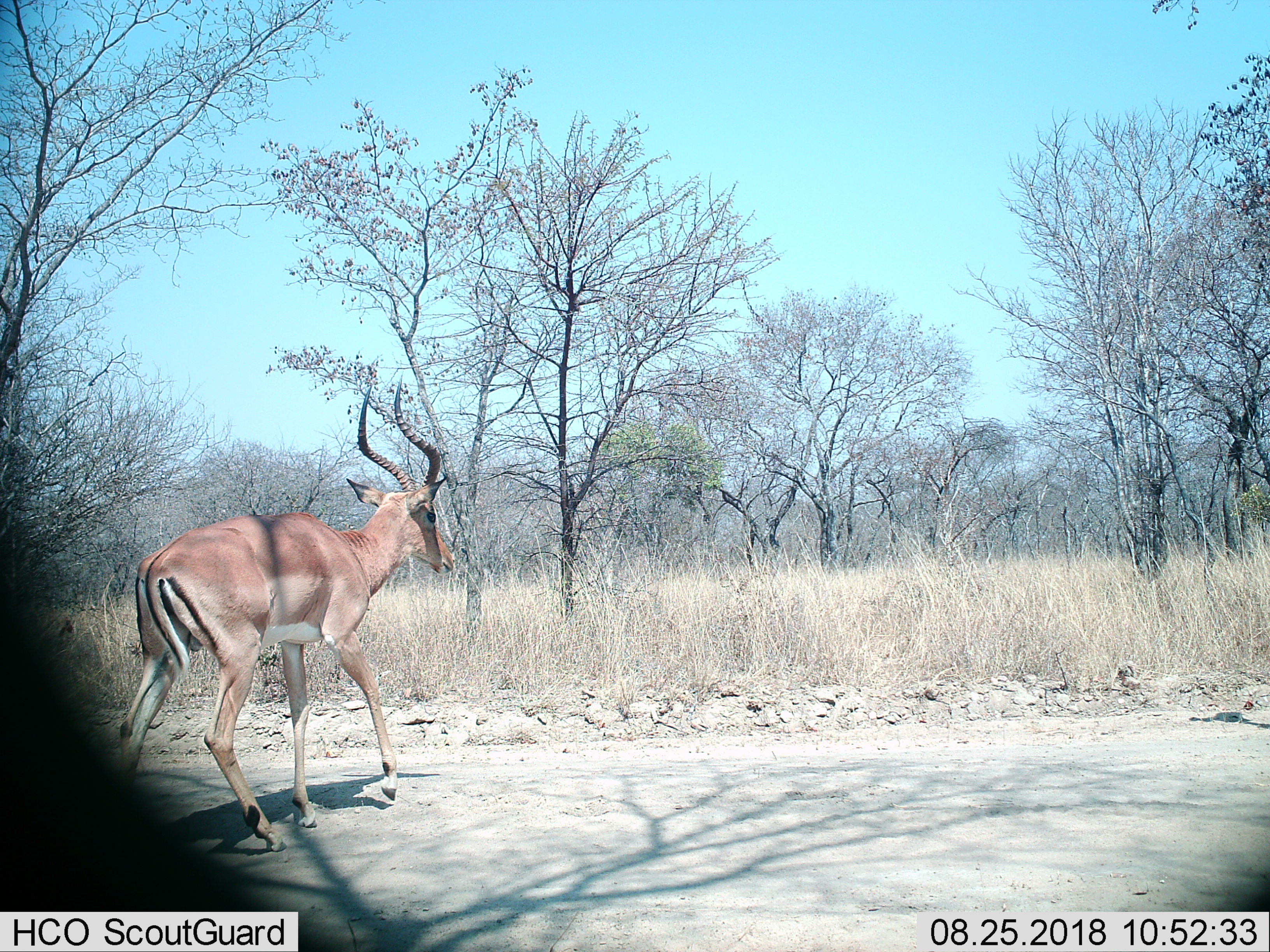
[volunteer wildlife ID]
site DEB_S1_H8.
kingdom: Animalia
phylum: Chordata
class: Mammalia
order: Artiodactyla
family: Bovidae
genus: Aepyceros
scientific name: Aepyceros melampus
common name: impala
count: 1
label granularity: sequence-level